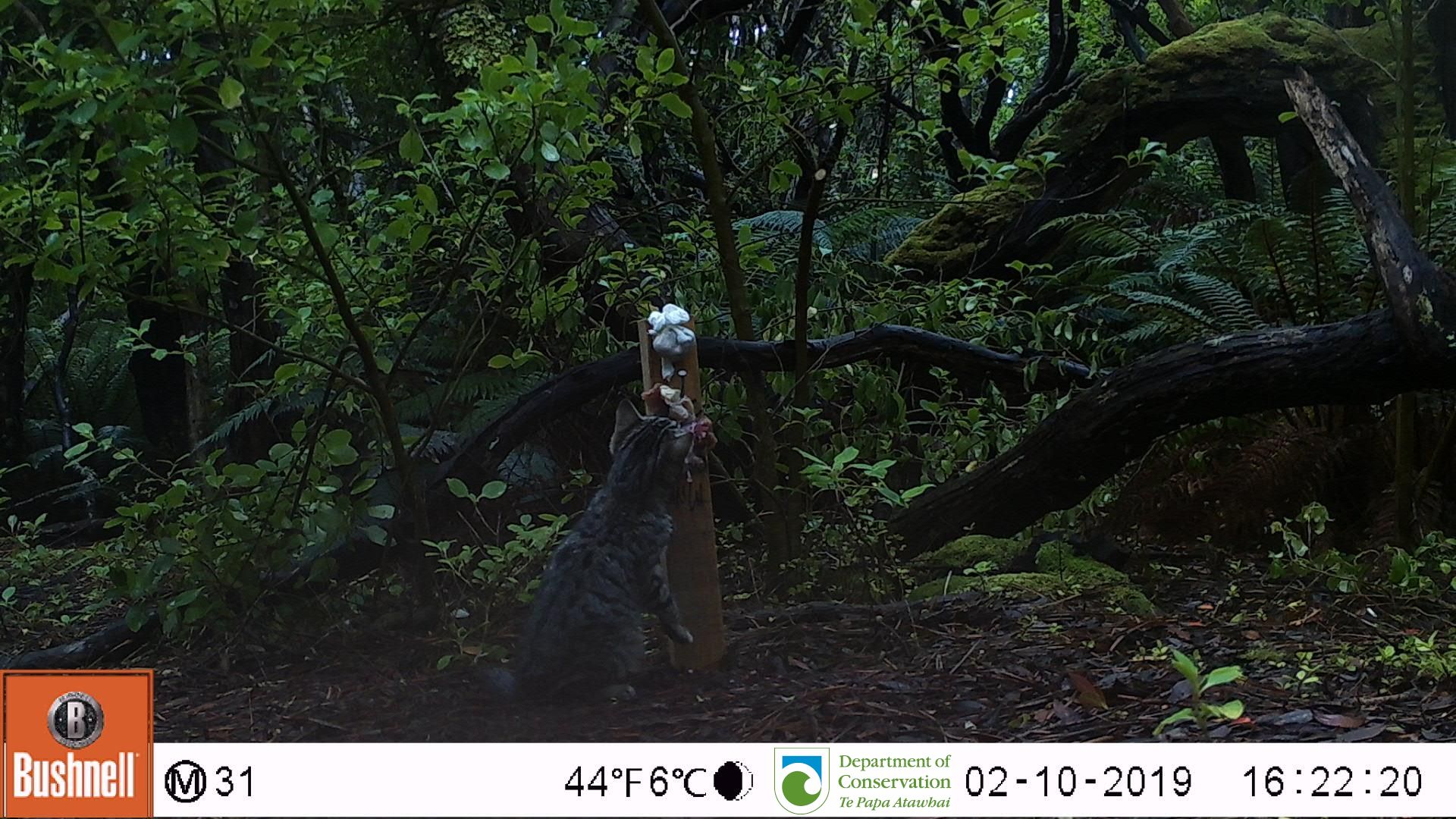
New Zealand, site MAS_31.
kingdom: Animalia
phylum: Chordata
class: Mammalia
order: Carnivora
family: Felidae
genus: Felis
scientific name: Felis catus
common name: domestic cat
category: cat